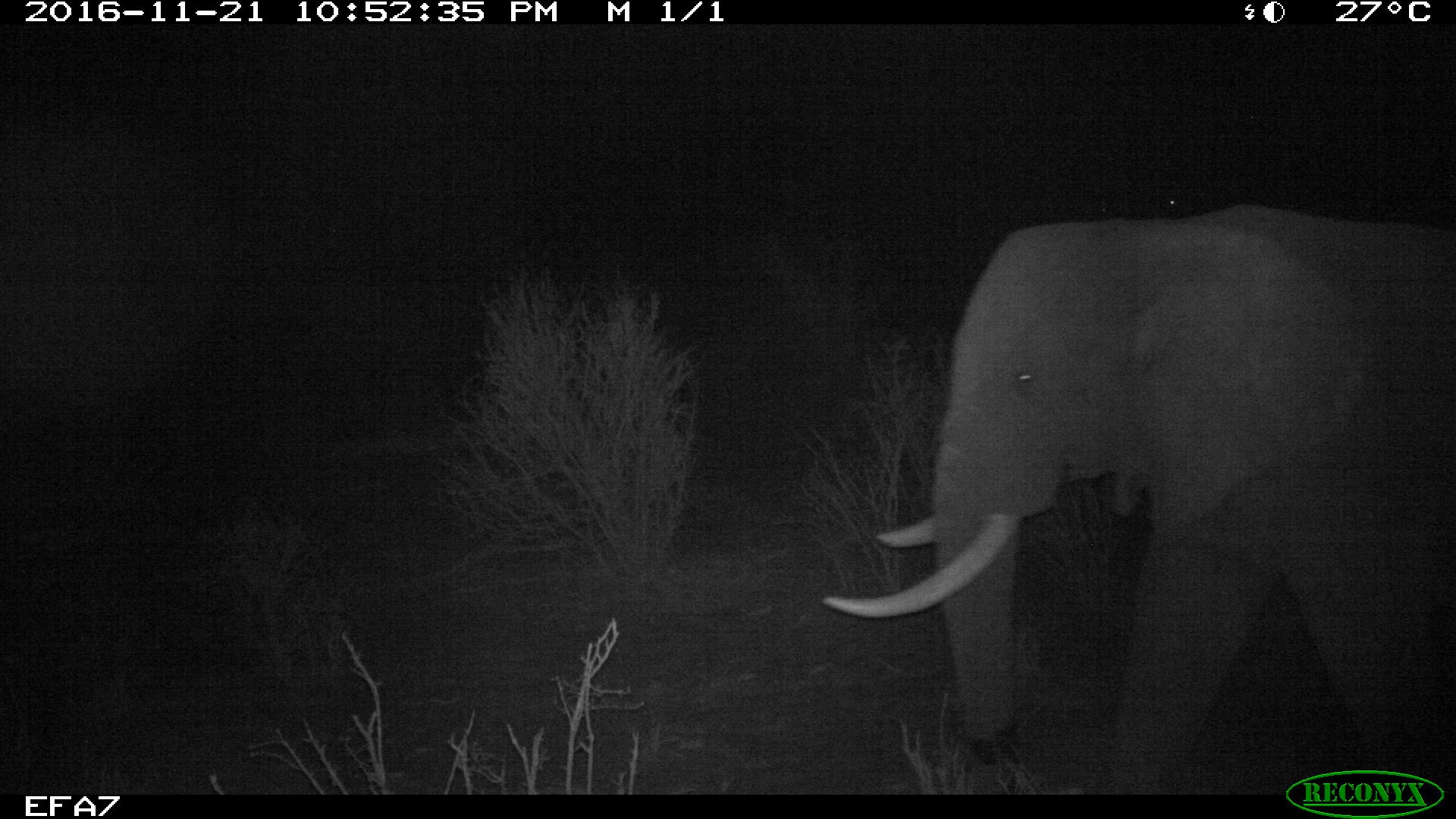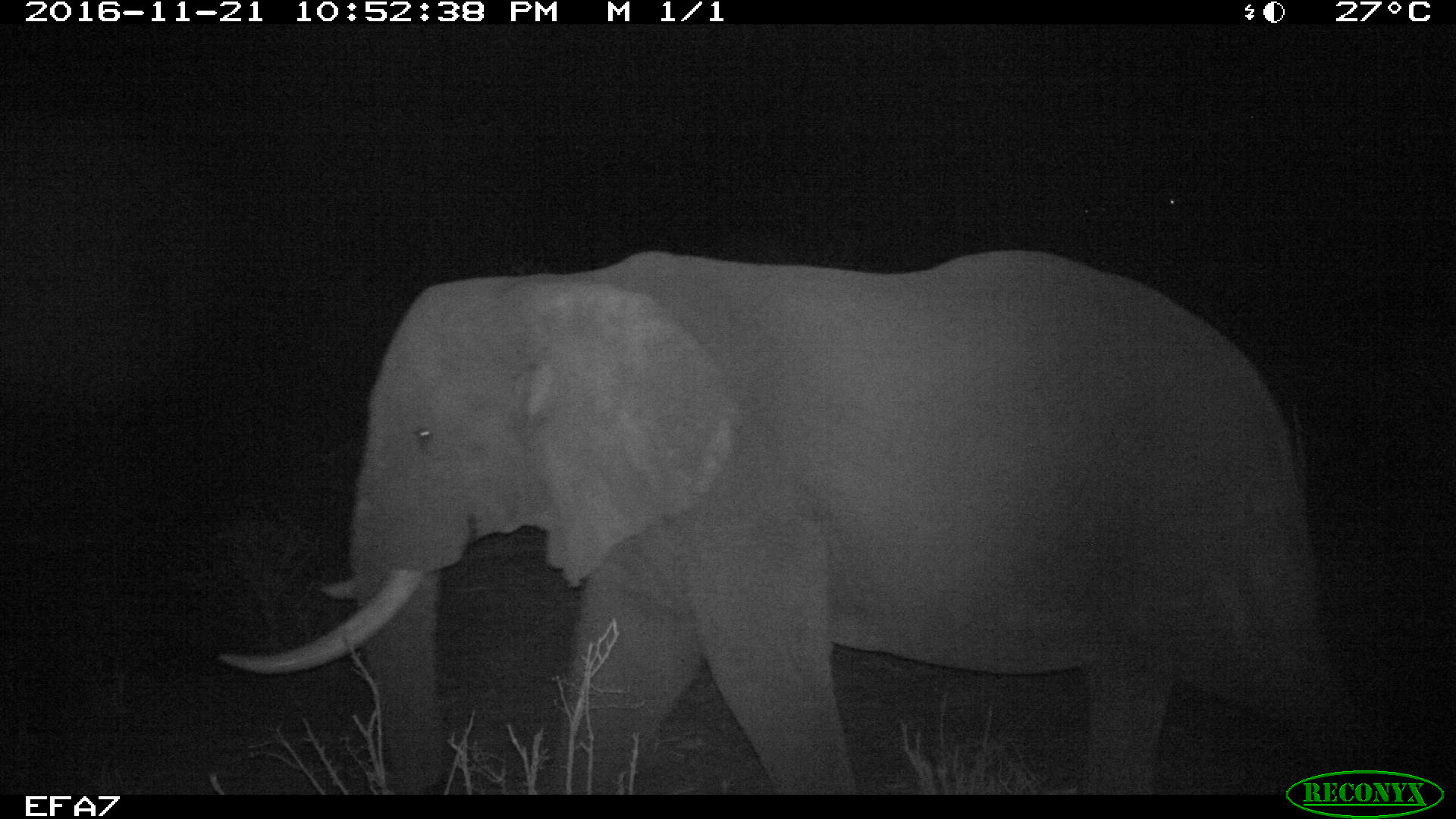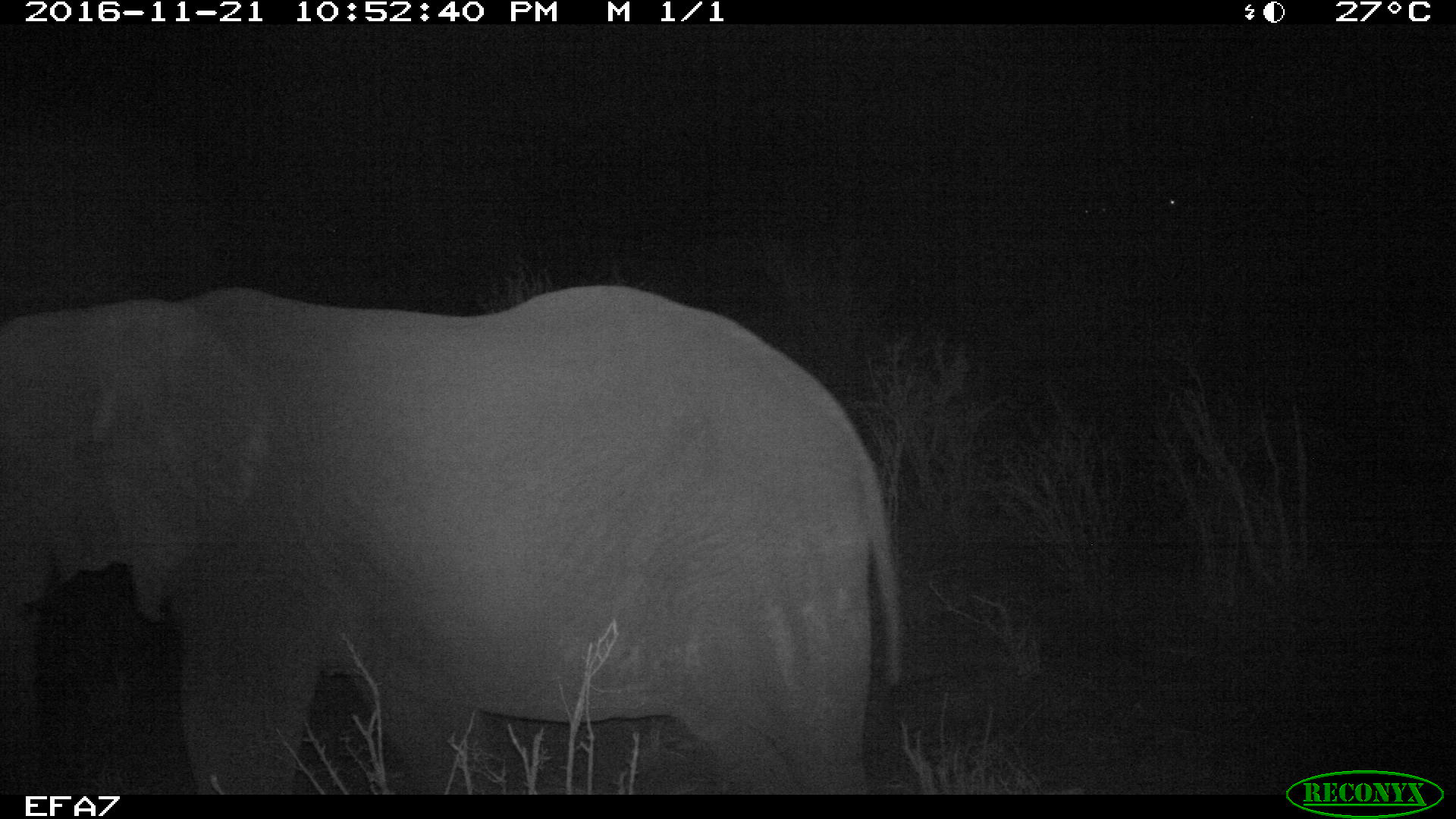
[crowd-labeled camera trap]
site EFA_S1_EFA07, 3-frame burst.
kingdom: Animalia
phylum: Chordata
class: Mammalia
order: Proboscidea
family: Elephantidae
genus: Loxodonta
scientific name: Loxodonta africana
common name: african bush elephant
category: elephant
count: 1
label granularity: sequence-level